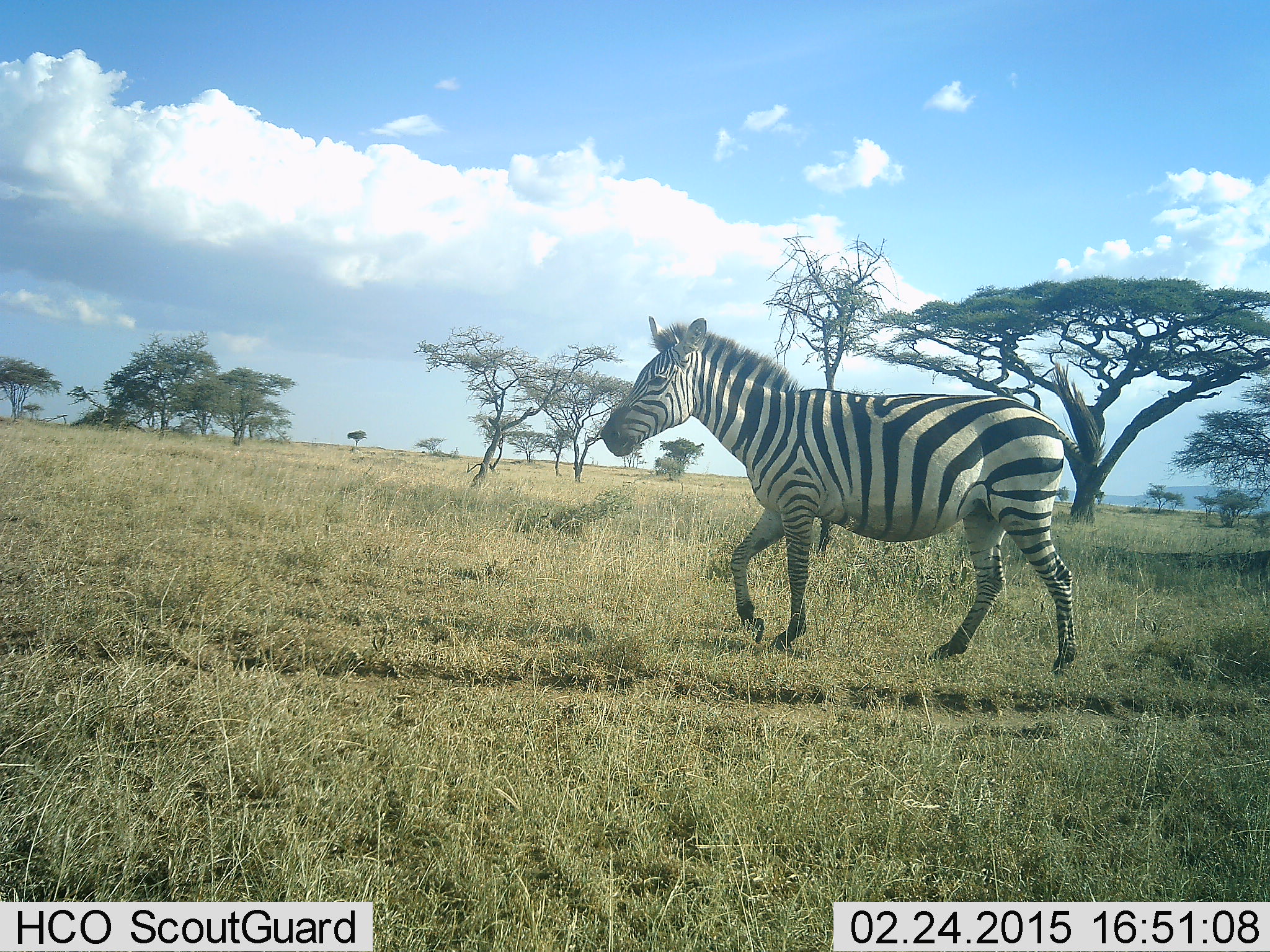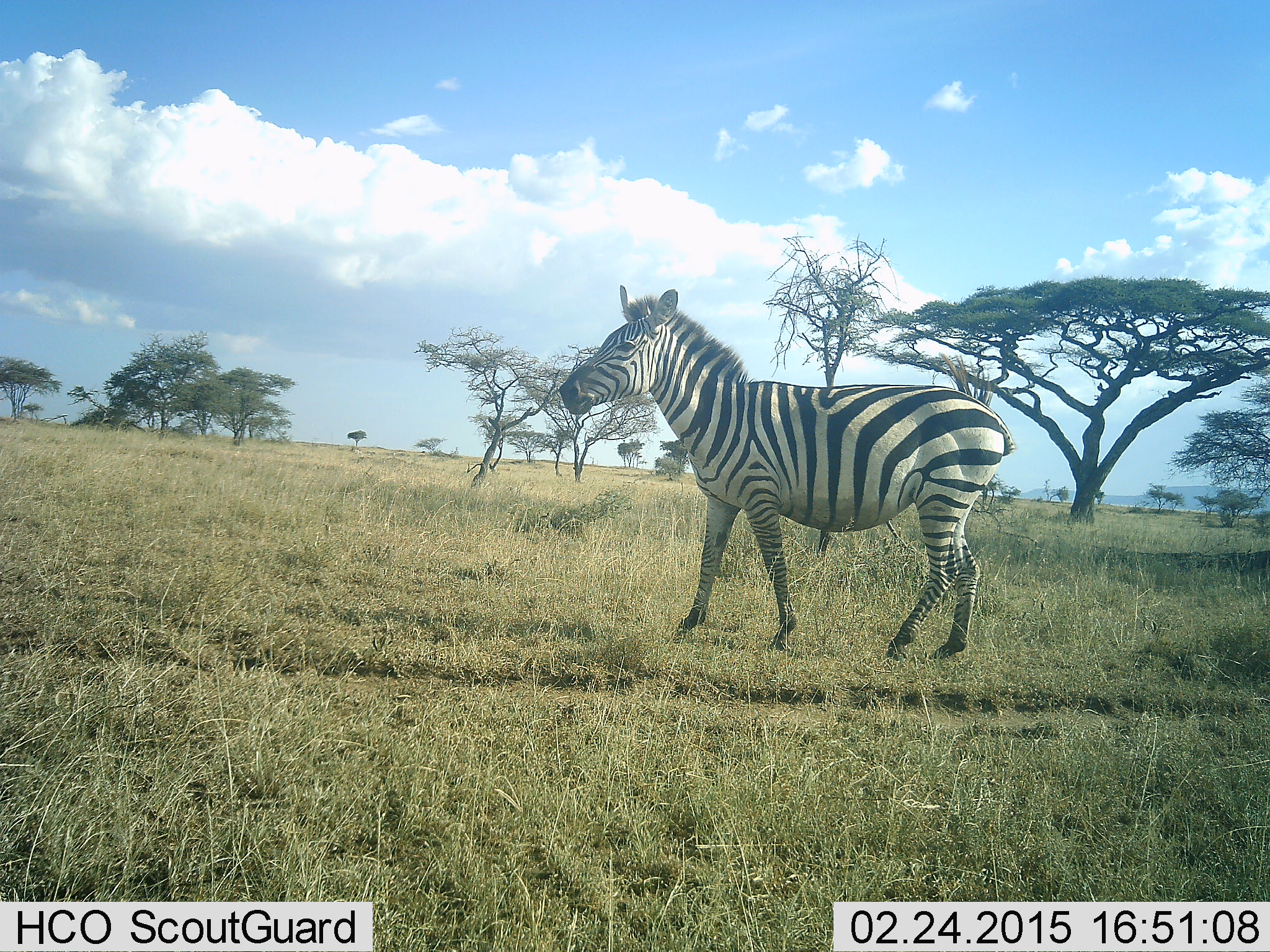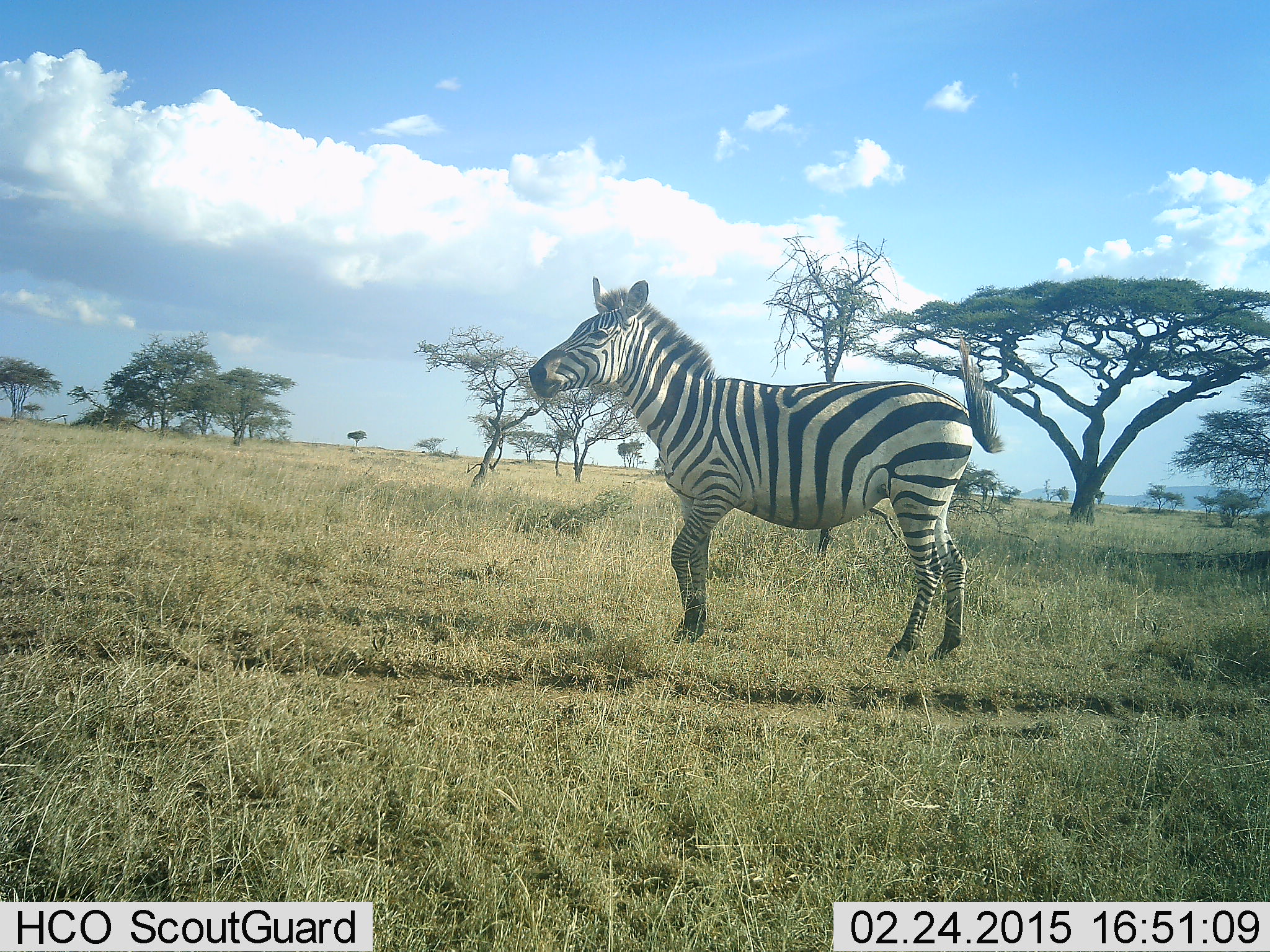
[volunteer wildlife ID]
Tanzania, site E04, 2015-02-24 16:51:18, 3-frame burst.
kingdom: Animalia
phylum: Chordata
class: Mammalia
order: Perissodactyla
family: Equidae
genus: Equus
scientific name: Equus quagga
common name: plains zebra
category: zebra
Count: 1.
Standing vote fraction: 40%.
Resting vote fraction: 0%.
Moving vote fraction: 70%.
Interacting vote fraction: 0%.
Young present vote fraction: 0%.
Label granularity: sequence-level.